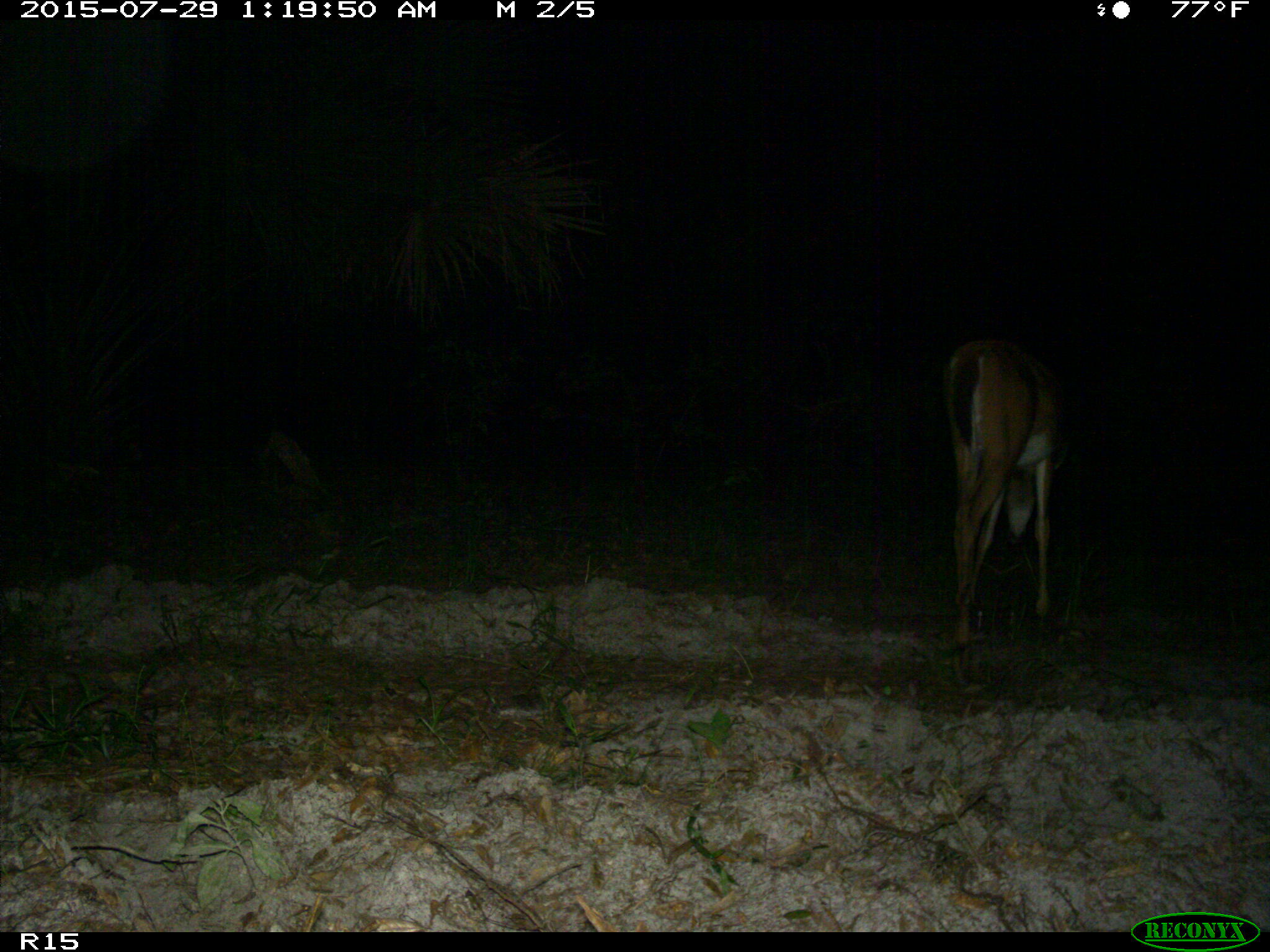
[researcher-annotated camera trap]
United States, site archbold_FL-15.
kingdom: Animalia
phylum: Chordata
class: Mammalia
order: Artiodactyla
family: Cervidae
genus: Odocoileus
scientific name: Odocoileus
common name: deer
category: unidentified deer